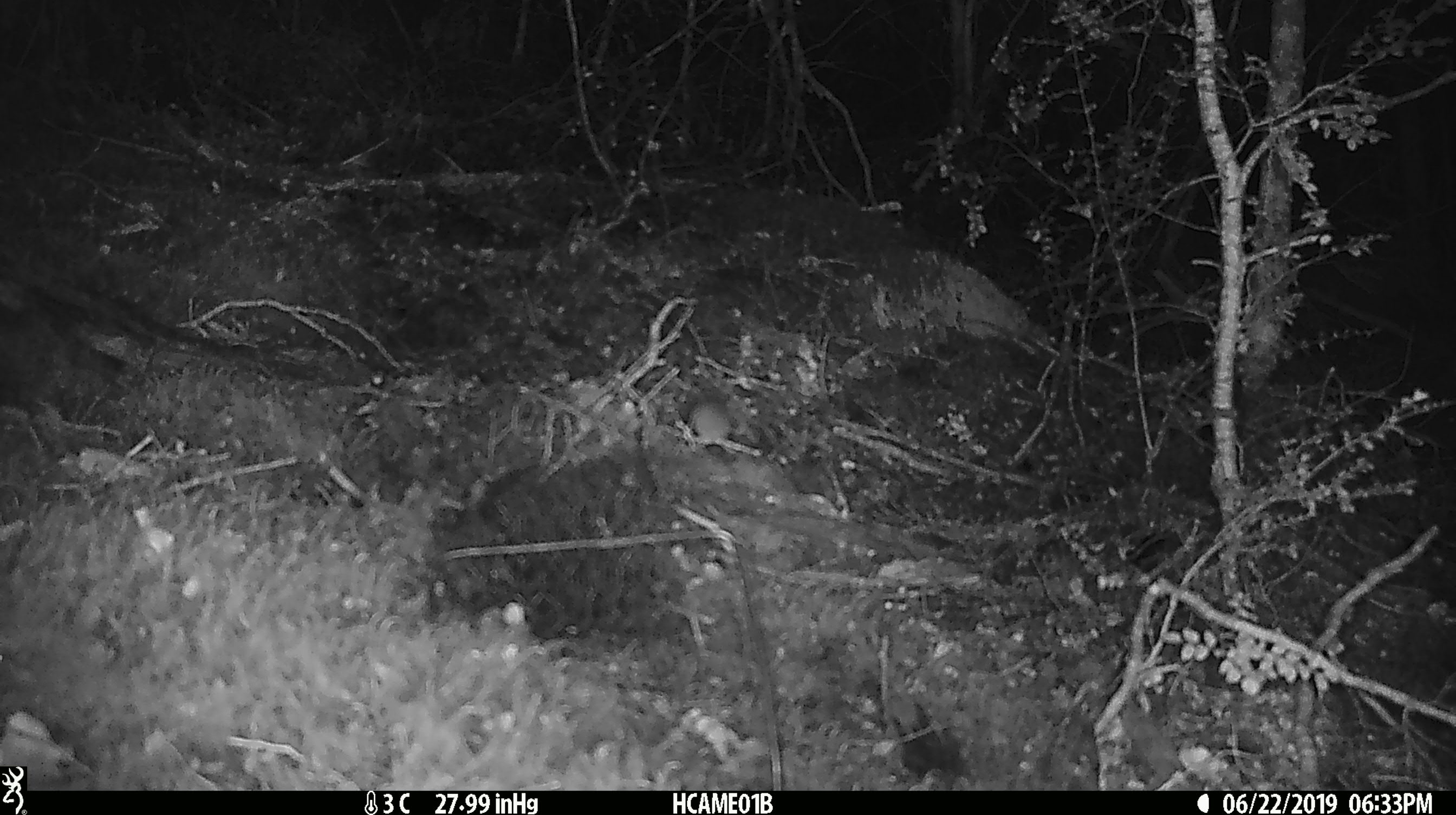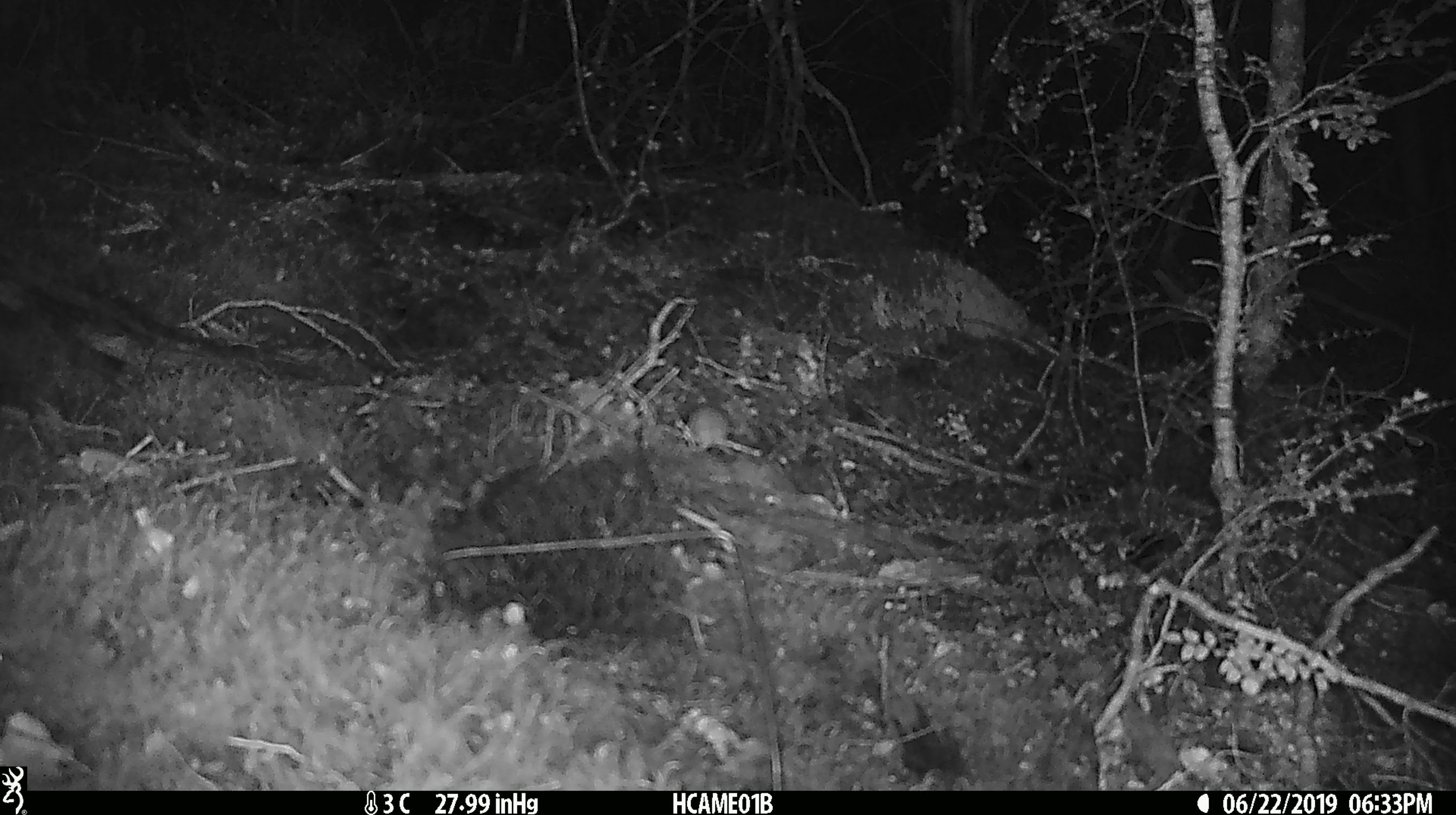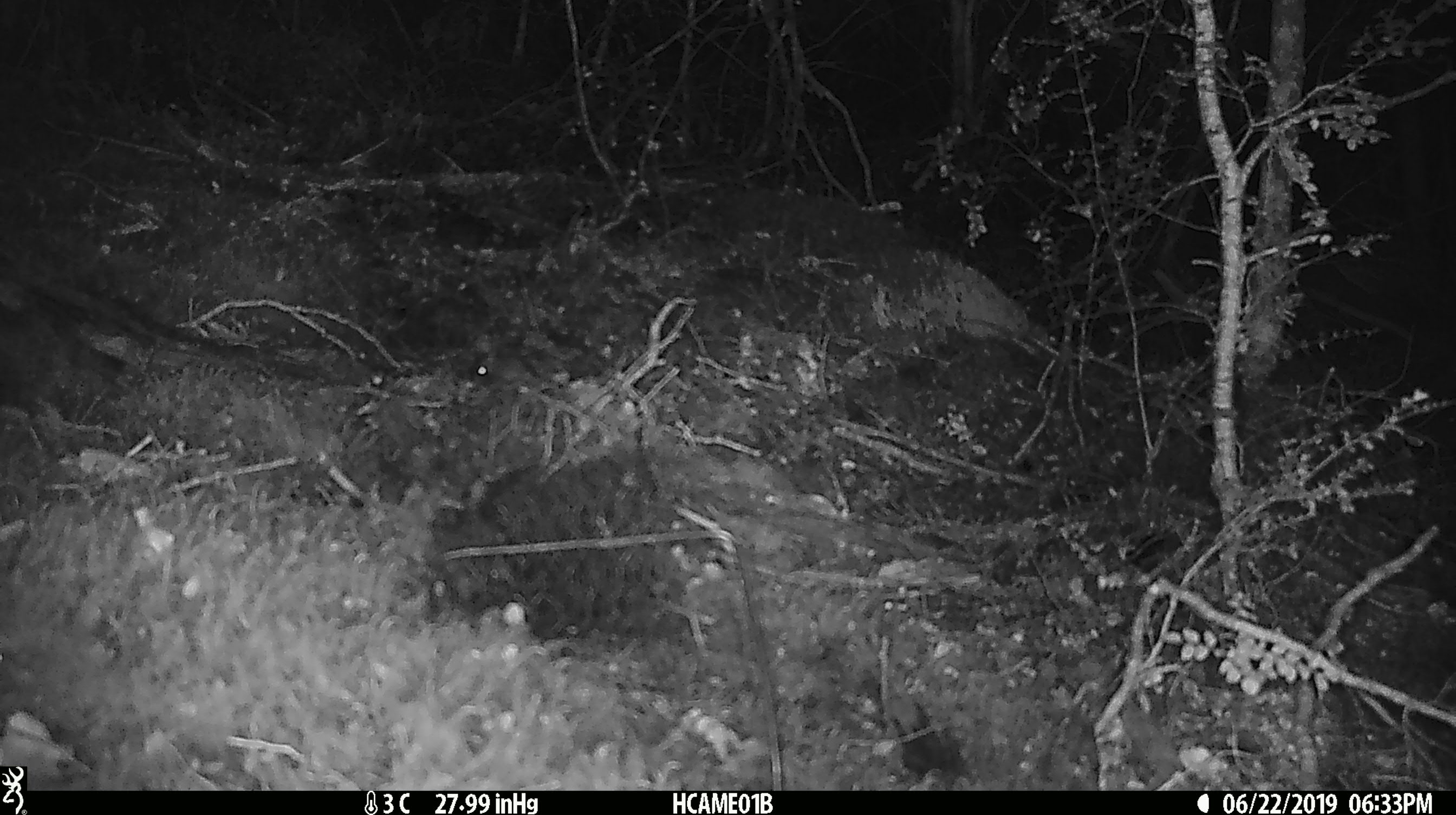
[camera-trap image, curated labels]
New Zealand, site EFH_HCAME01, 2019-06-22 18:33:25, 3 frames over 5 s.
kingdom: Animalia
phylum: Chordata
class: Mammalia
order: Rodentia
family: Muridae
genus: Mus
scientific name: Mus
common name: mouse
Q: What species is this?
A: Mouse (Mus).